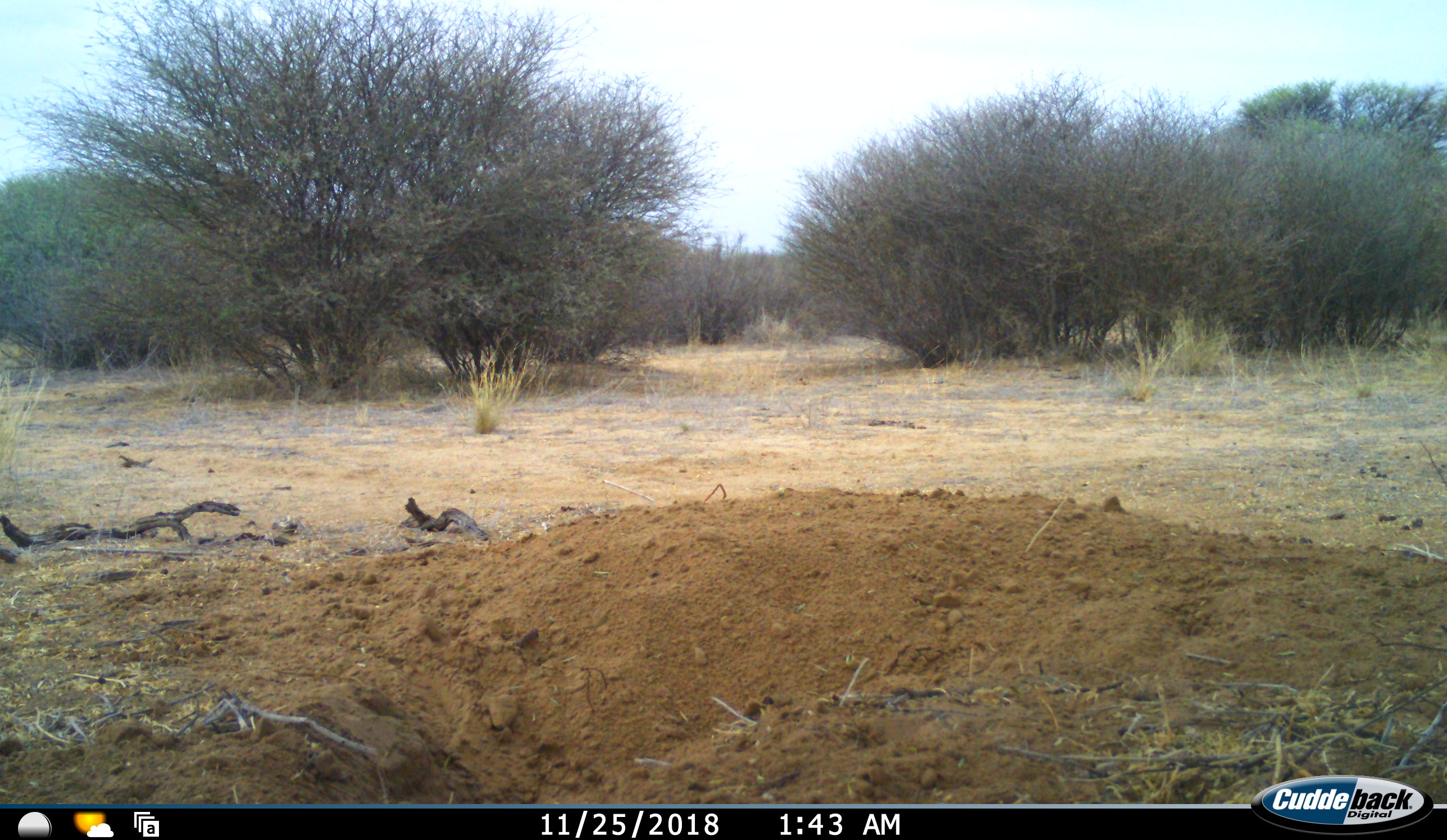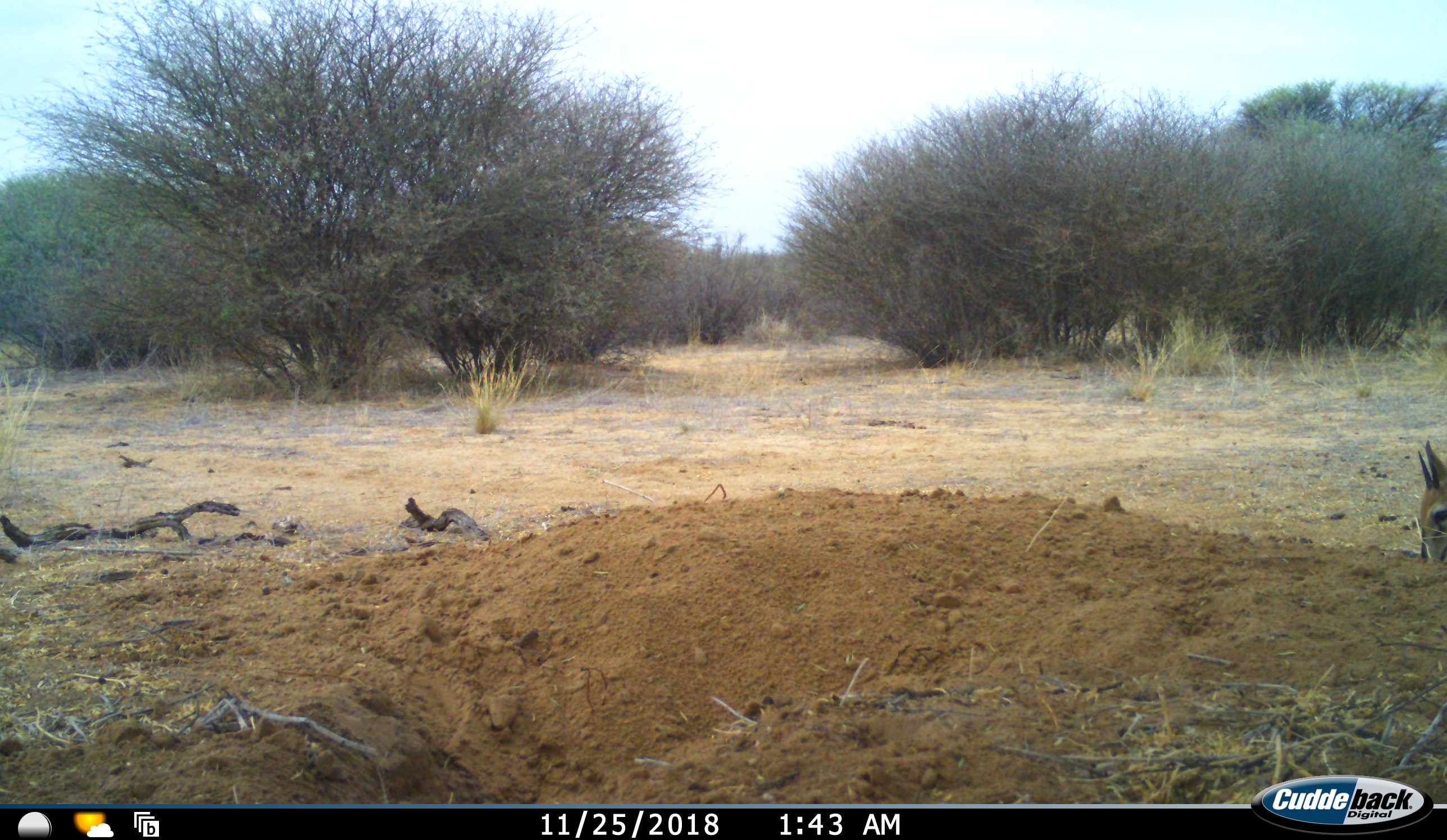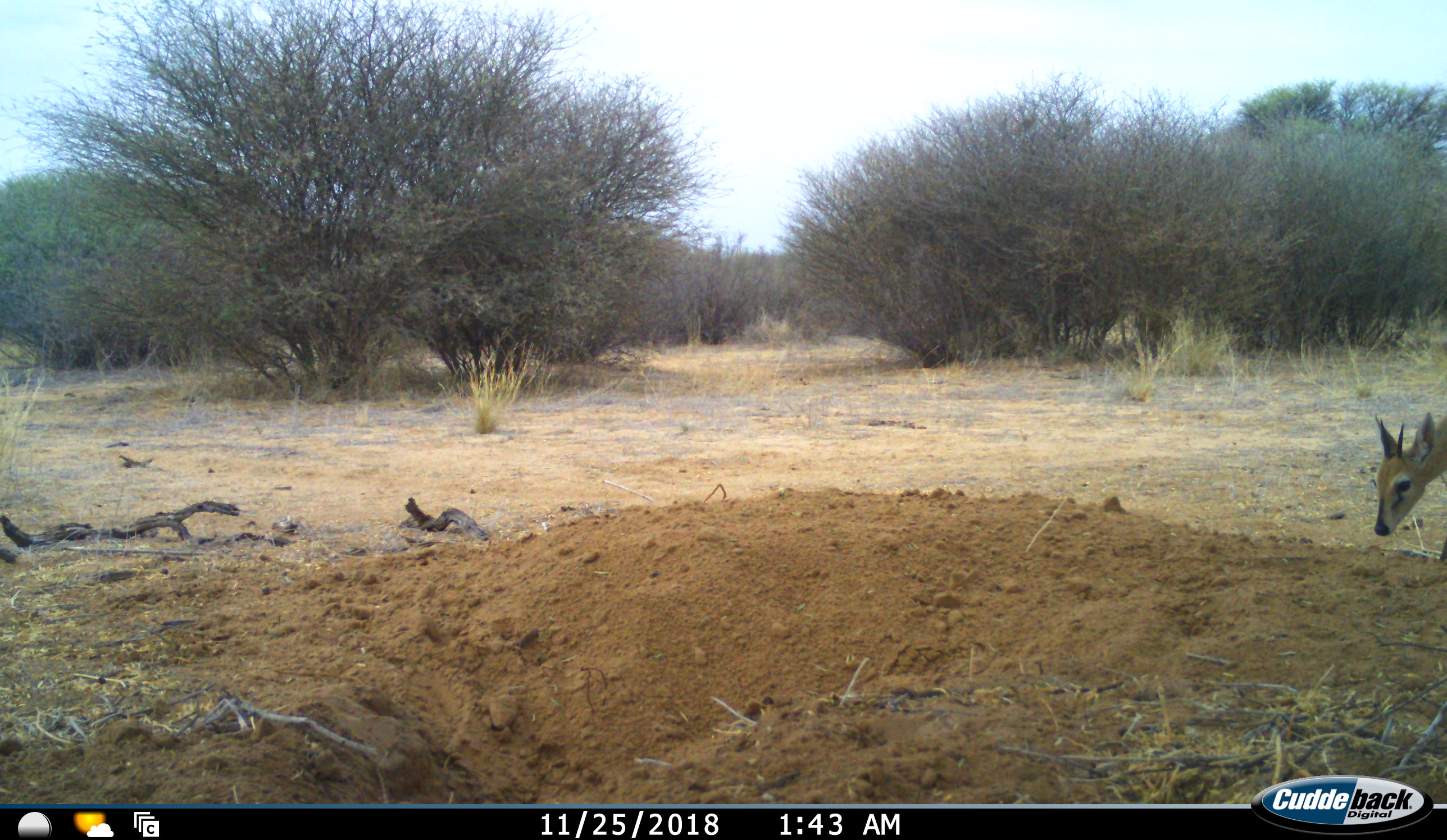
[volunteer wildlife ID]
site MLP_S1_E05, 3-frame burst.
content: unidentified animal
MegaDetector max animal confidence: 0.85